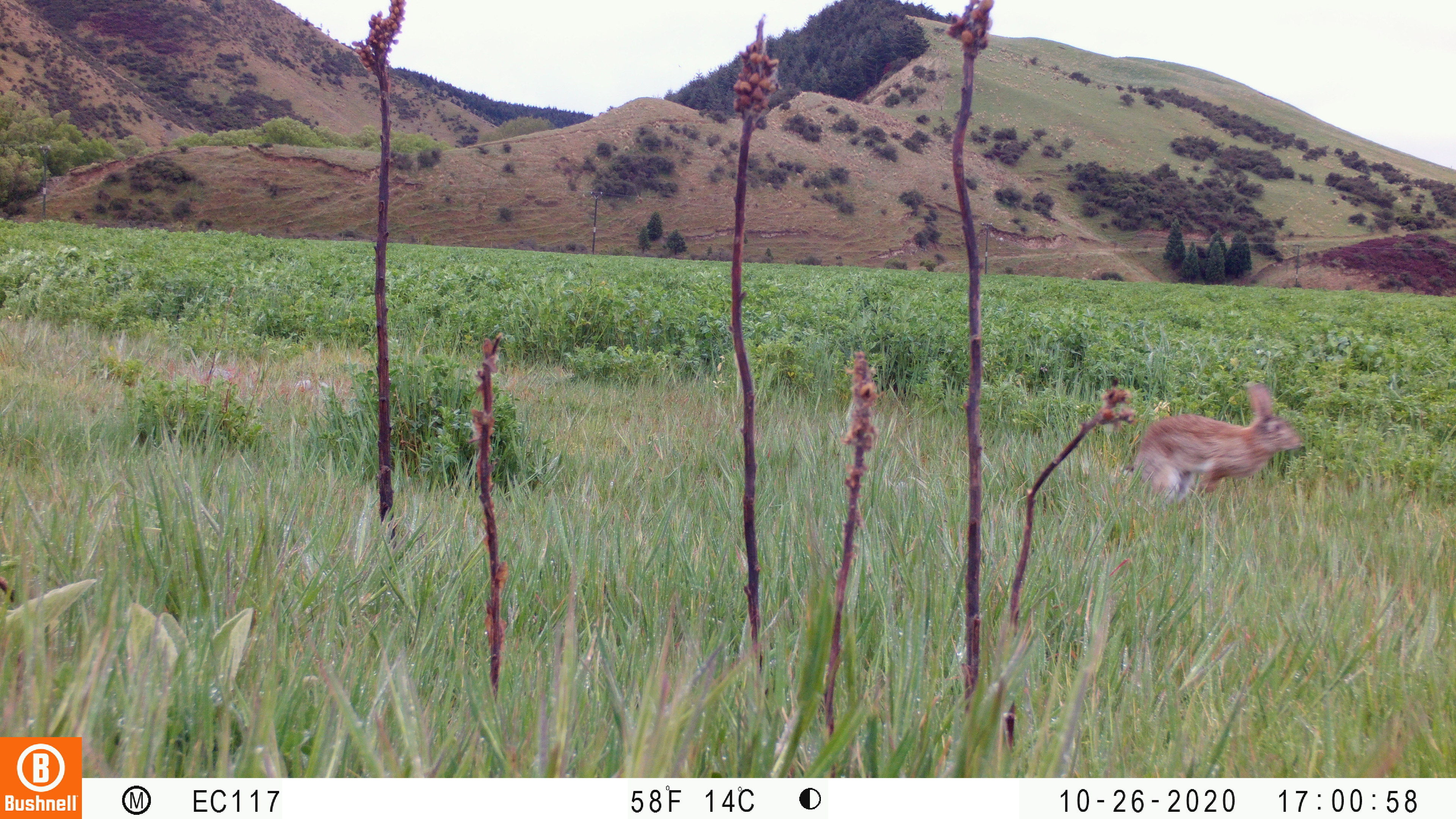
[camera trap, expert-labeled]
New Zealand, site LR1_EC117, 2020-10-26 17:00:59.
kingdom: Animalia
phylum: Chordata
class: Mammalia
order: Lagomorpha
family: Leporidae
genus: Oryctolagus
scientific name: Oryctolagus cuniculus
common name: european rabbit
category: rabbit